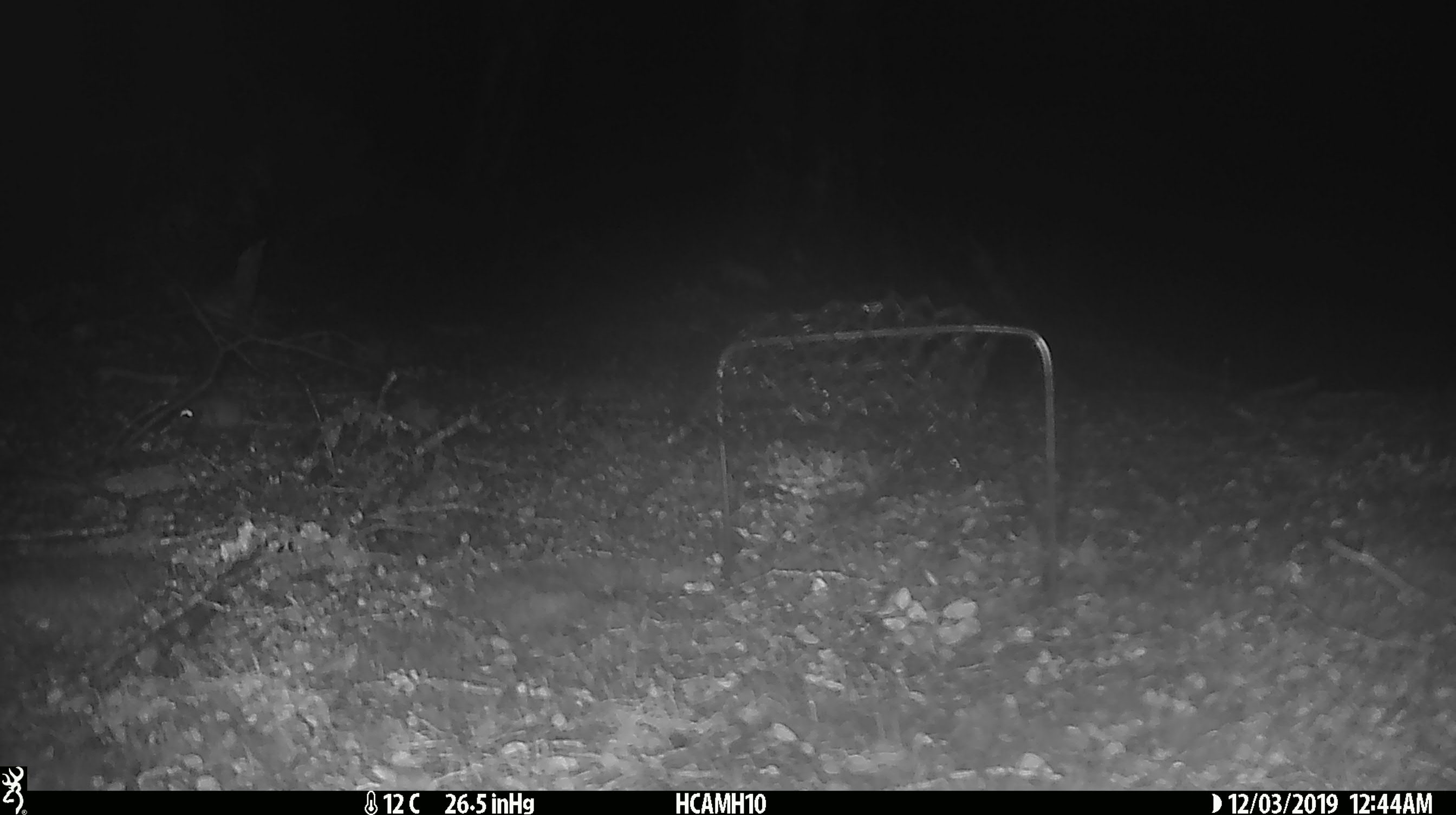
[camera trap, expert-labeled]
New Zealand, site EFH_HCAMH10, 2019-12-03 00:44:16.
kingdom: Animalia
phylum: Chordata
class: Mammalia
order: Rodentia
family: Muridae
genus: Mus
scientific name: Mus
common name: mouse